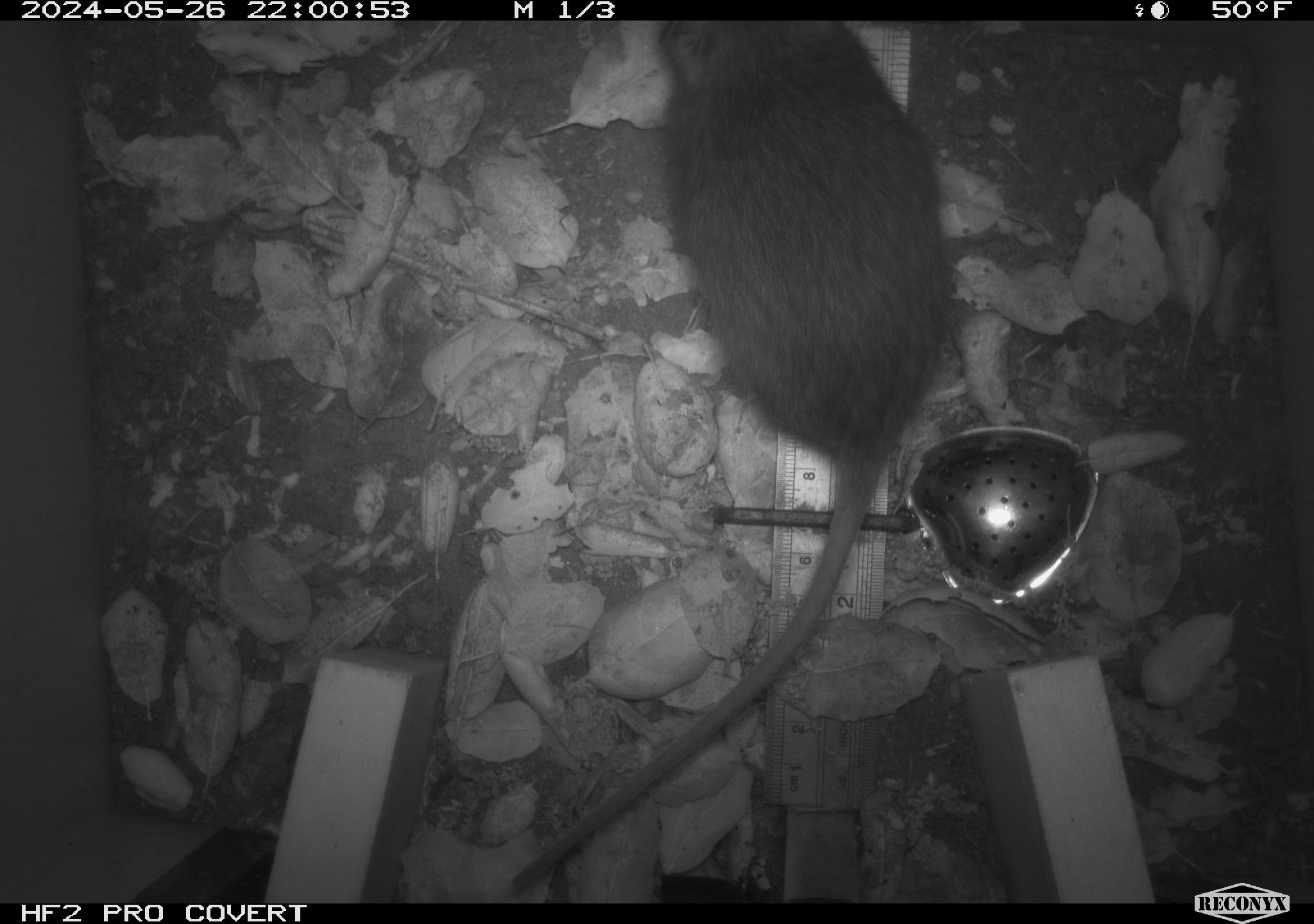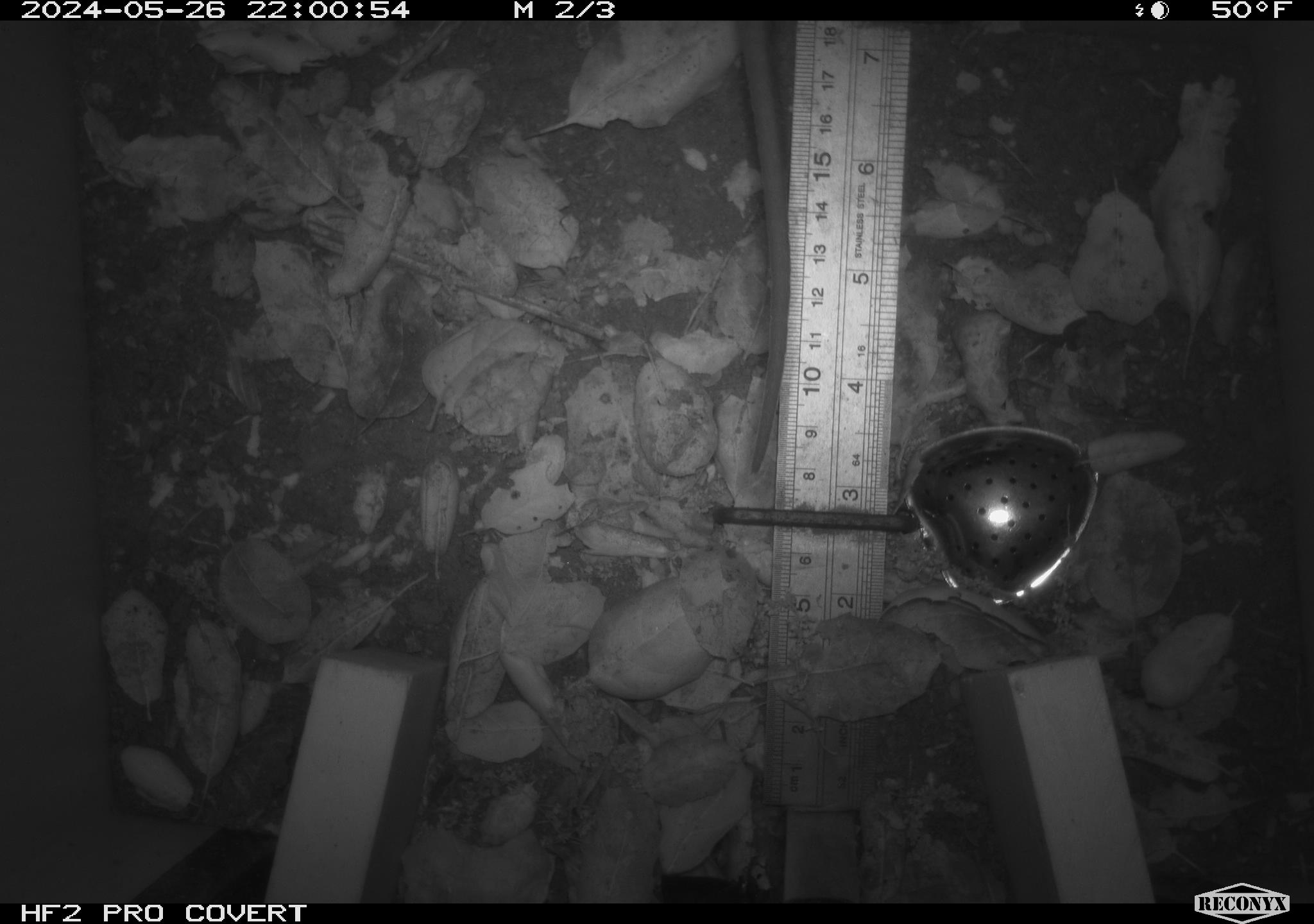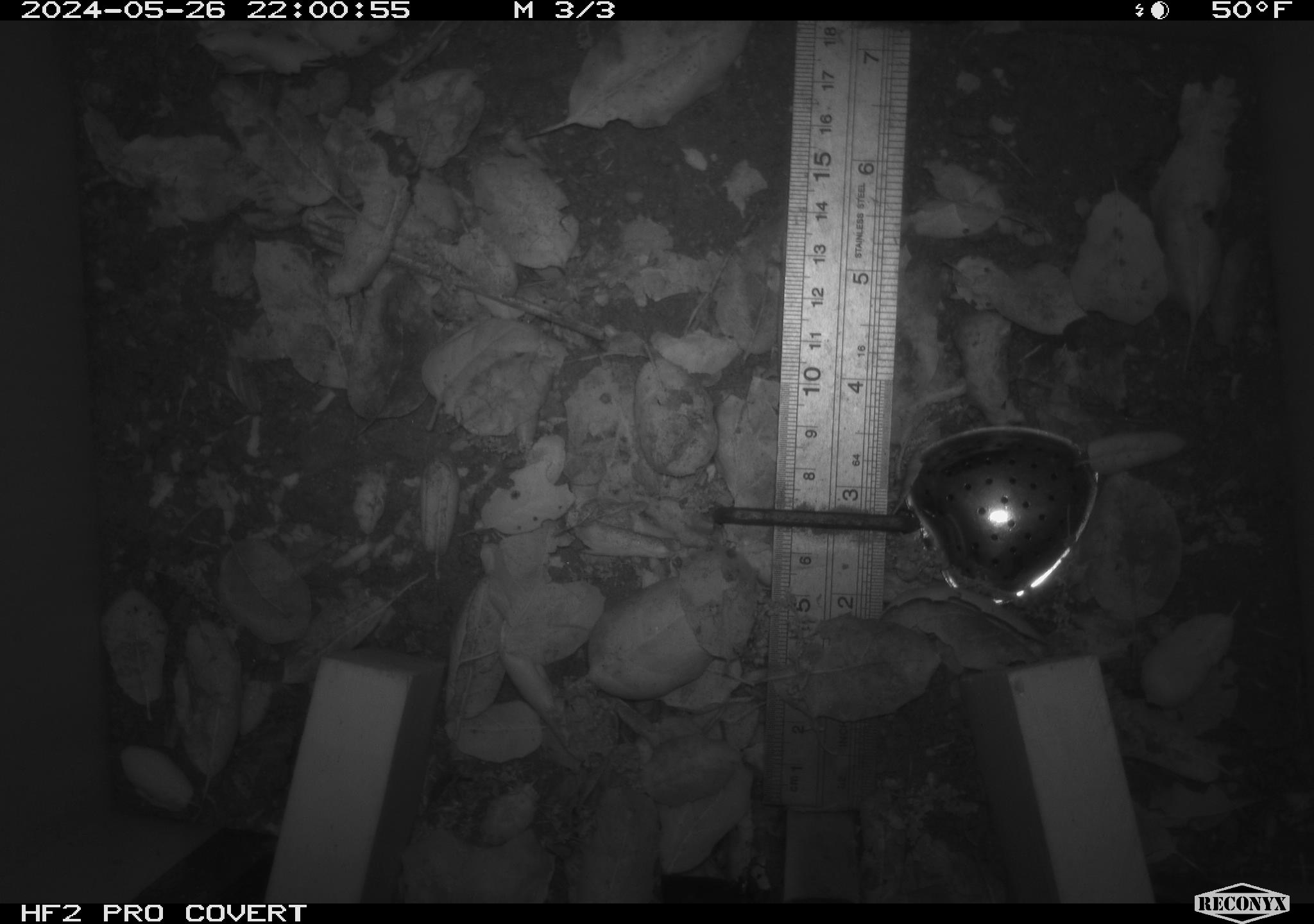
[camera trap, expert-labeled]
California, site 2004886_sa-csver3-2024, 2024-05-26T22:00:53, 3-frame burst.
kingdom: Animalia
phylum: Chordata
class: Mammalia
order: Rodentia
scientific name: Rodentia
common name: rodent